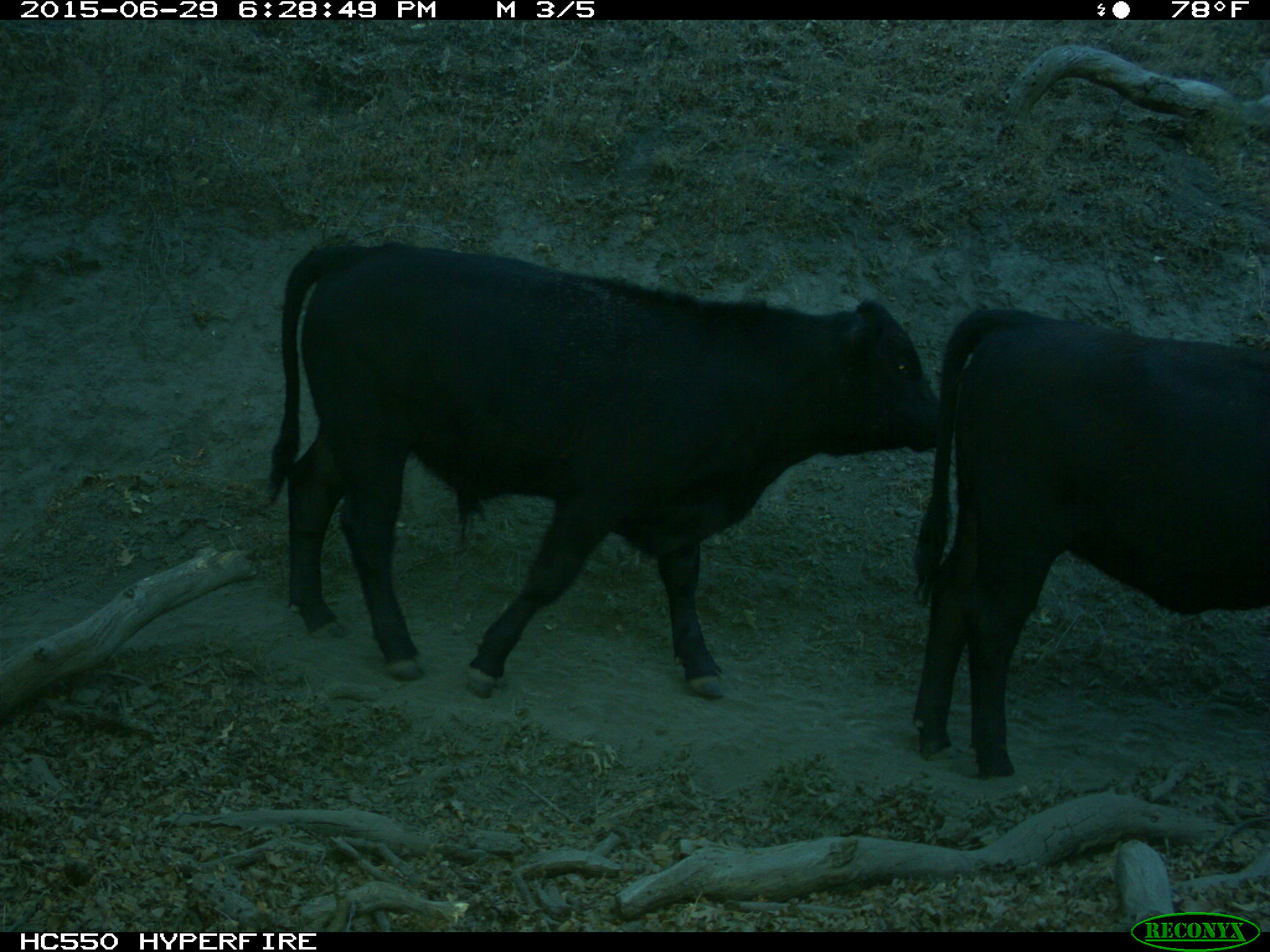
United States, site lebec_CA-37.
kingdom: Animalia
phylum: Chordata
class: Mammalia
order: Artiodactyla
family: Bovidae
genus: Bos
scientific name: Bos taurus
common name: domestic cow